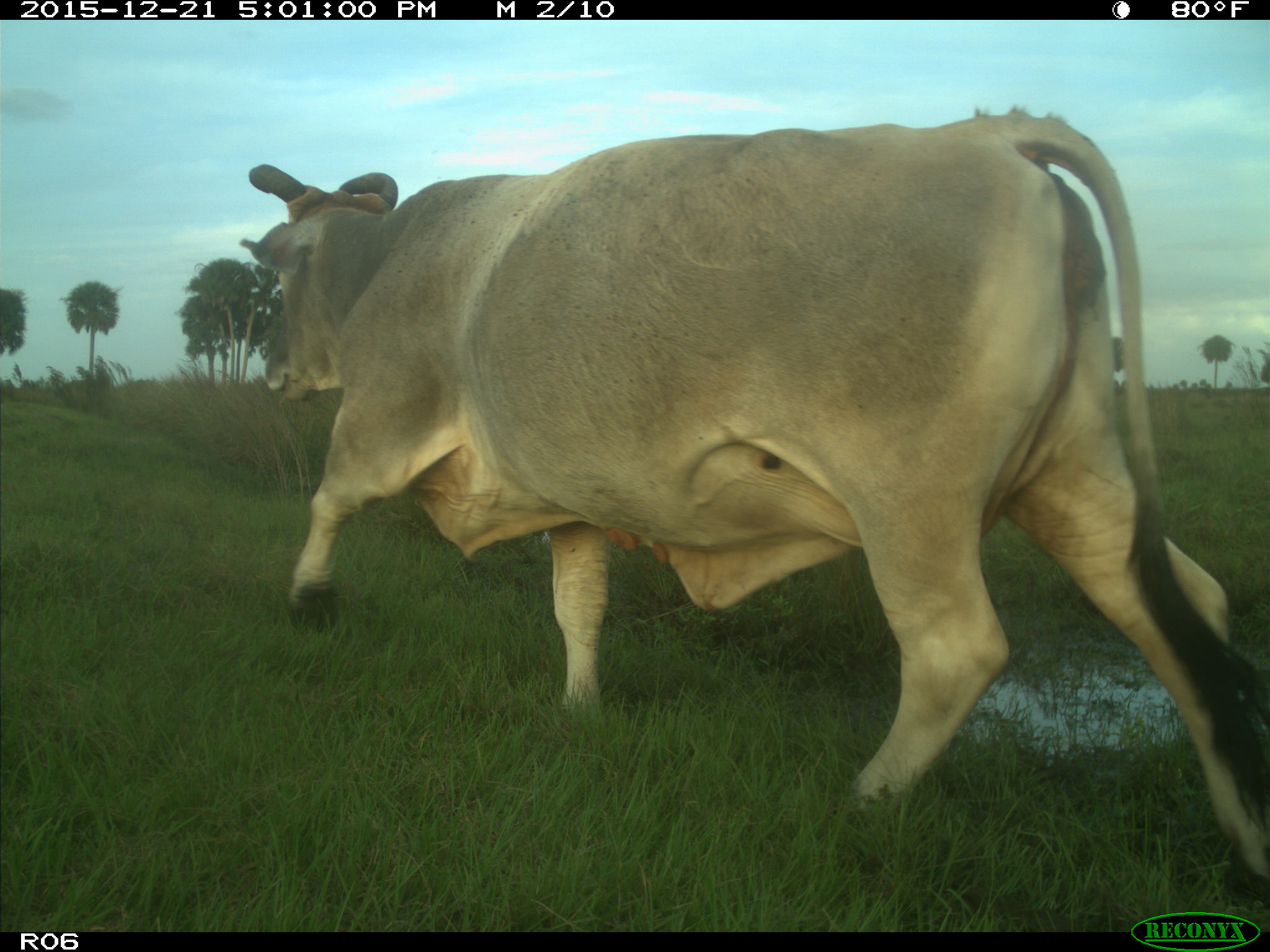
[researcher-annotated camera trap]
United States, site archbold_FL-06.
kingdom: Animalia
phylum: Chordata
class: Mammalia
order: Artiodactyla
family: Bovidae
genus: Bos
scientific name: Bos taurus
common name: domestic cow